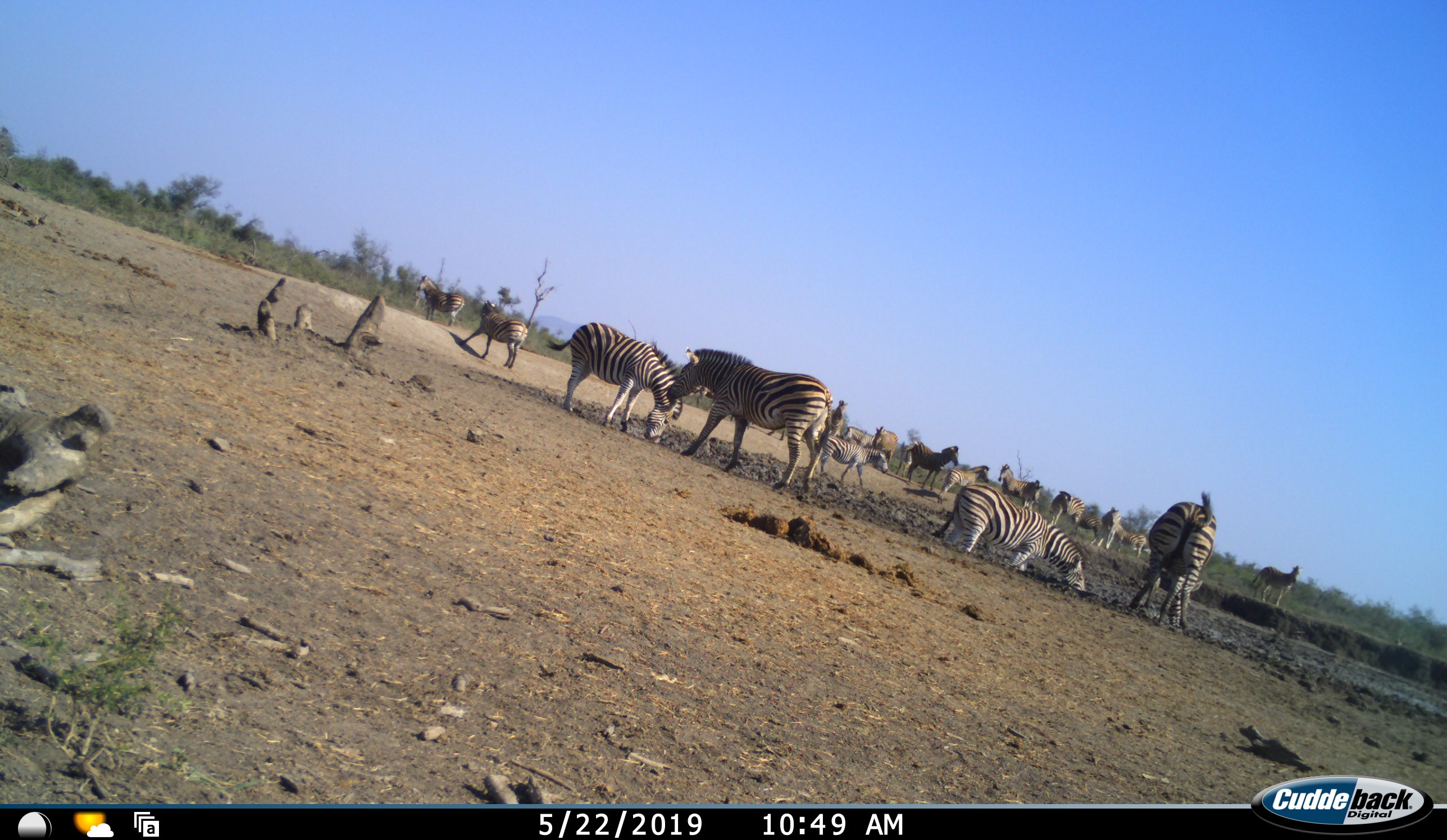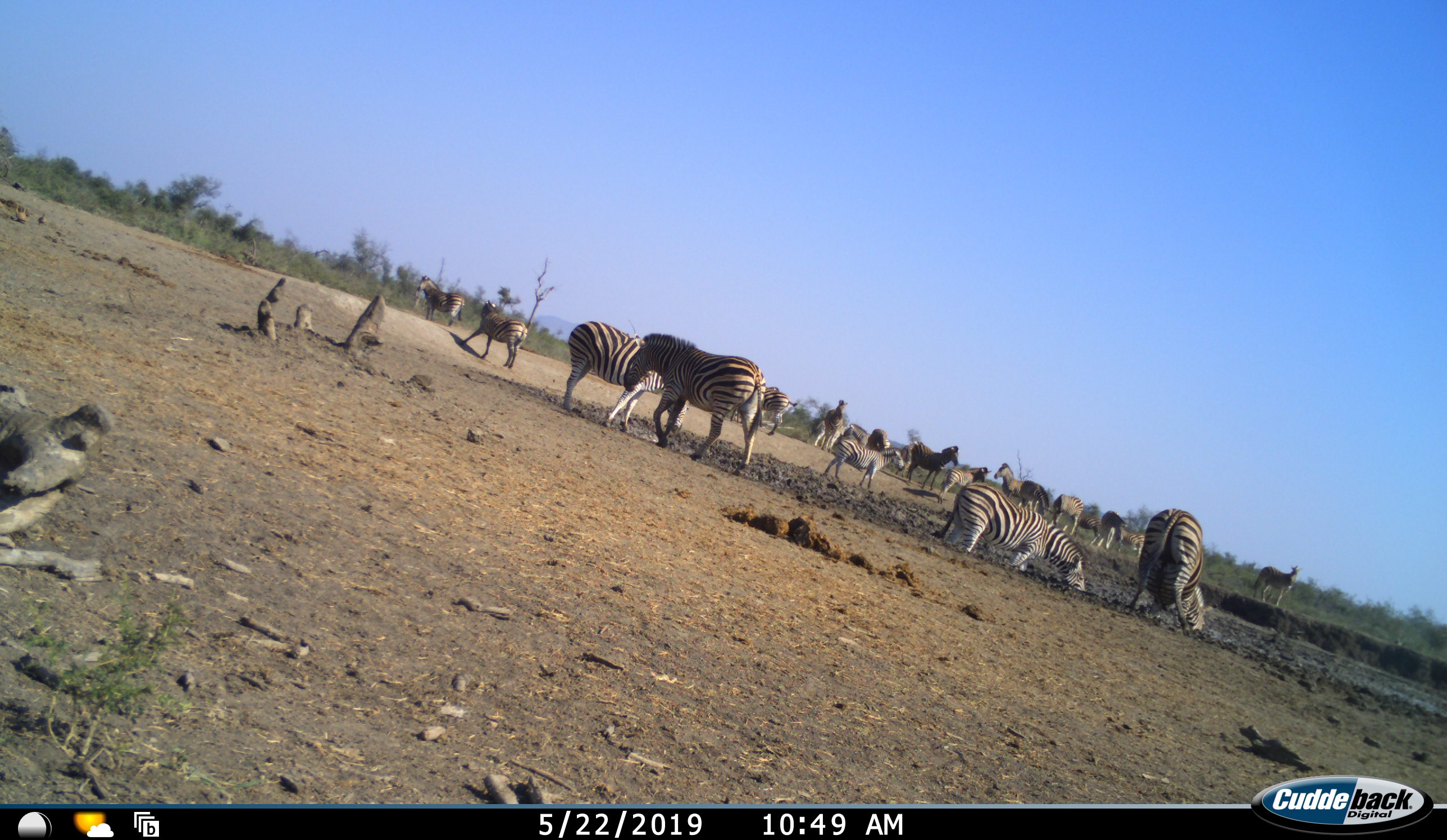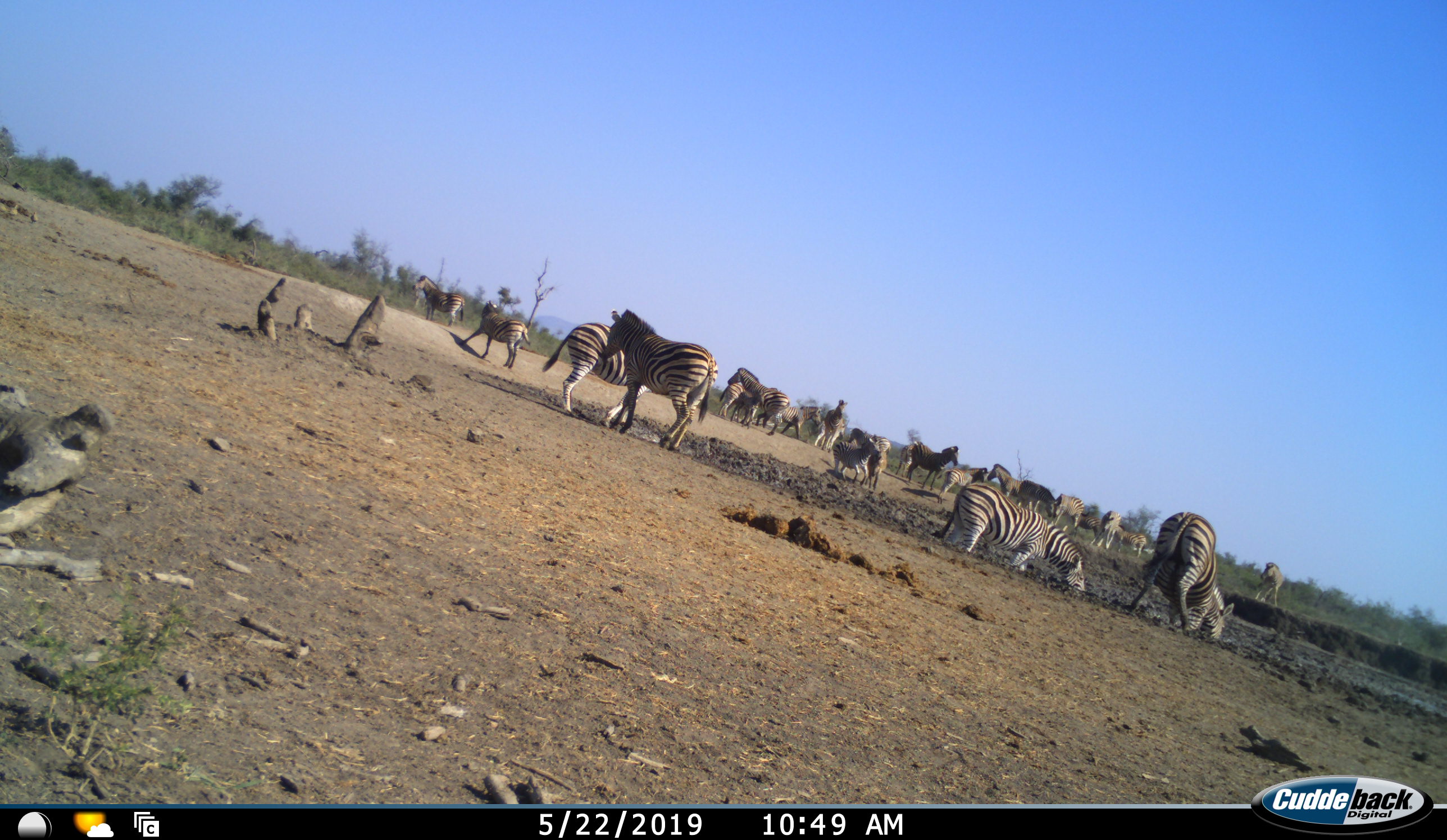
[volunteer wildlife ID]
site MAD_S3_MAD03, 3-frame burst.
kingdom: Animalia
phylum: Chordata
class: Mammalia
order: Perissodactyla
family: Equidae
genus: Equus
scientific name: Equus quagga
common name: plains zebra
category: zebraplains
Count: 11-50.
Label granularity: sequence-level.